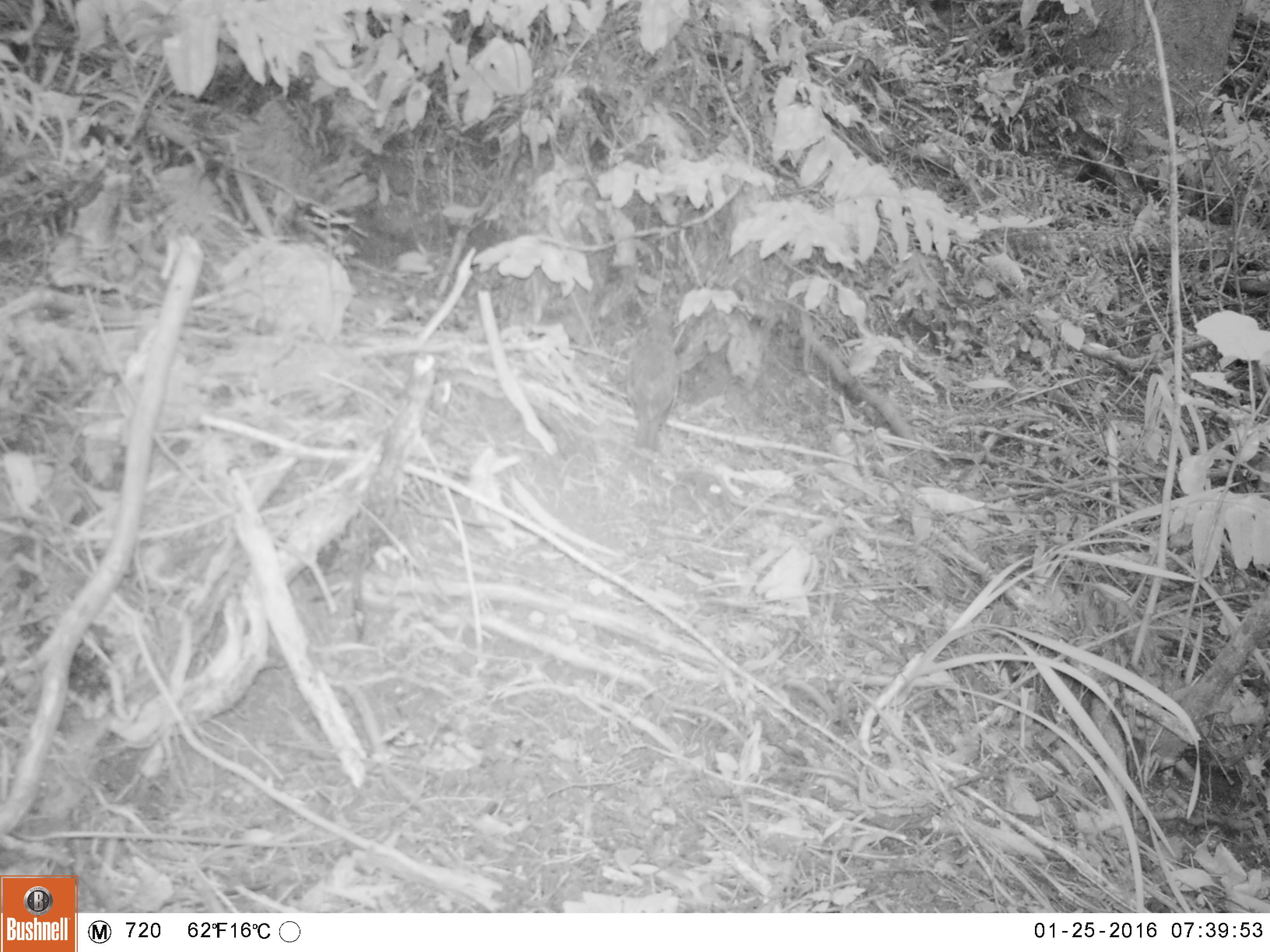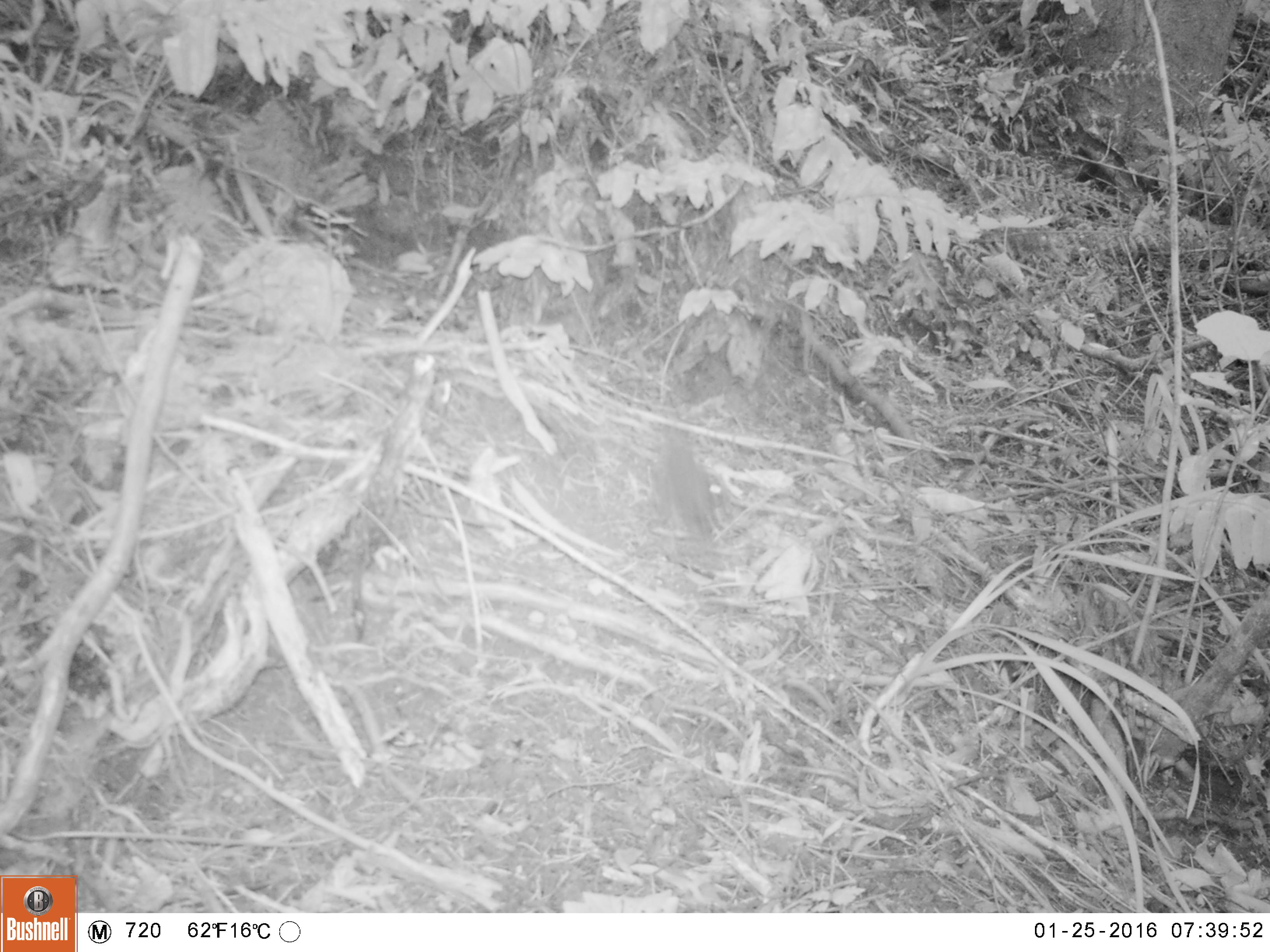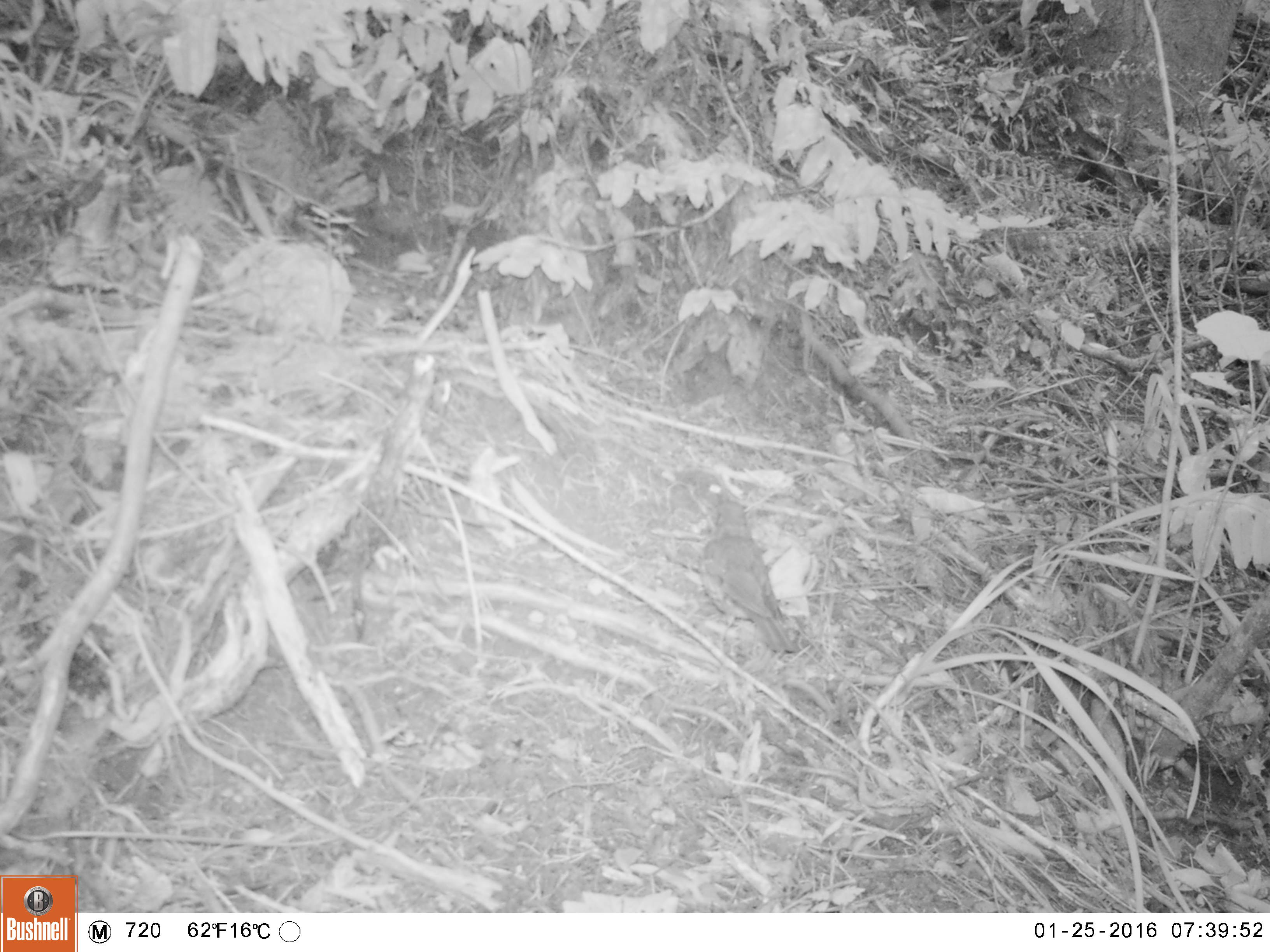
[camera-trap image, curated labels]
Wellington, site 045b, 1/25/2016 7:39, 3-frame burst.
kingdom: Animalia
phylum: Chordata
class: Aves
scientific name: Aves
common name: bird